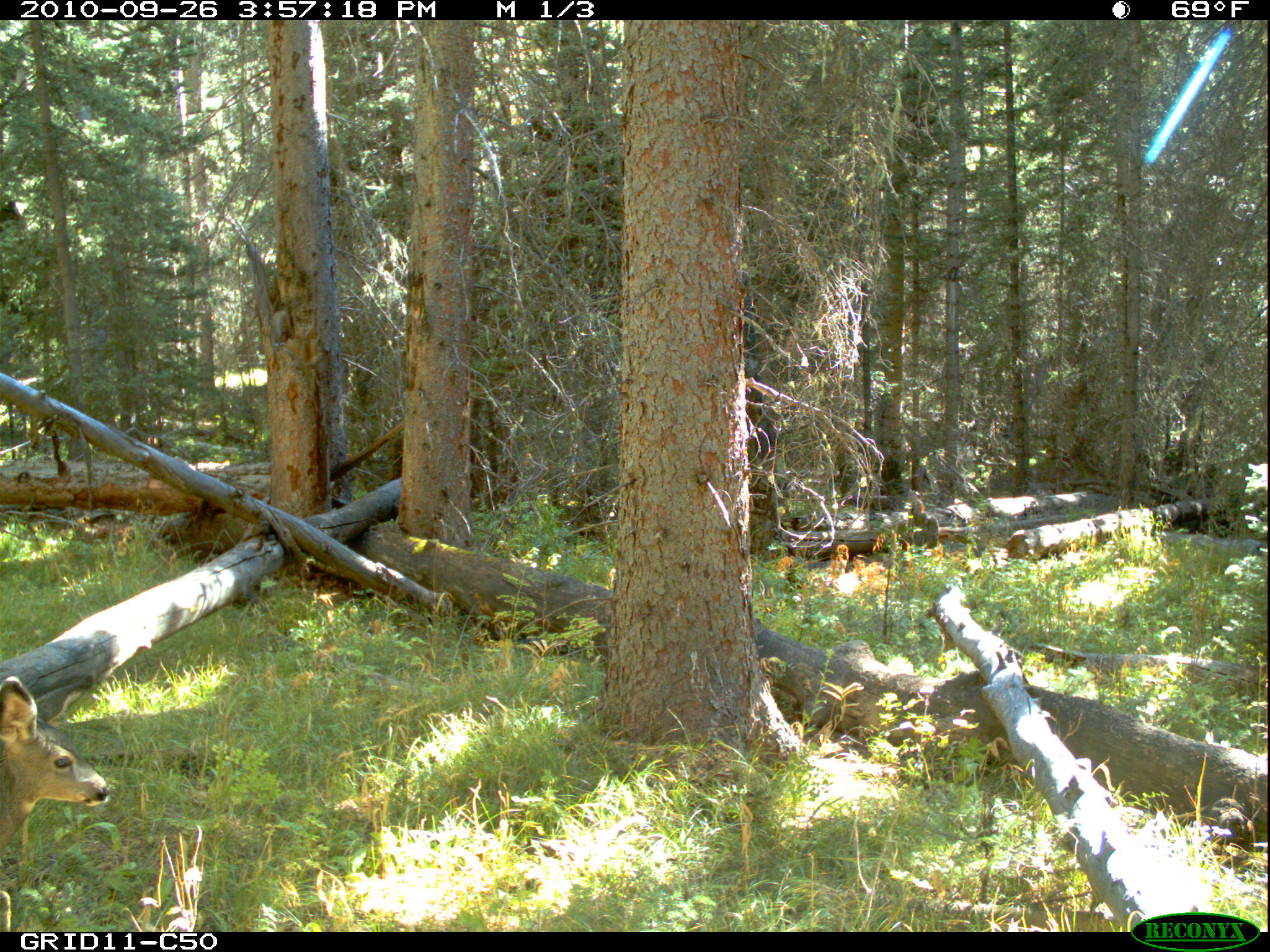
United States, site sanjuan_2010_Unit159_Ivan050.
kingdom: Animalia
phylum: Chordata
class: Mammalia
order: Artiodactyla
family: Cervidae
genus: Odocoileus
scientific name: Odocoileus hemionus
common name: mule deer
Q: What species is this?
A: Odocoileus hemionus (mule deer).